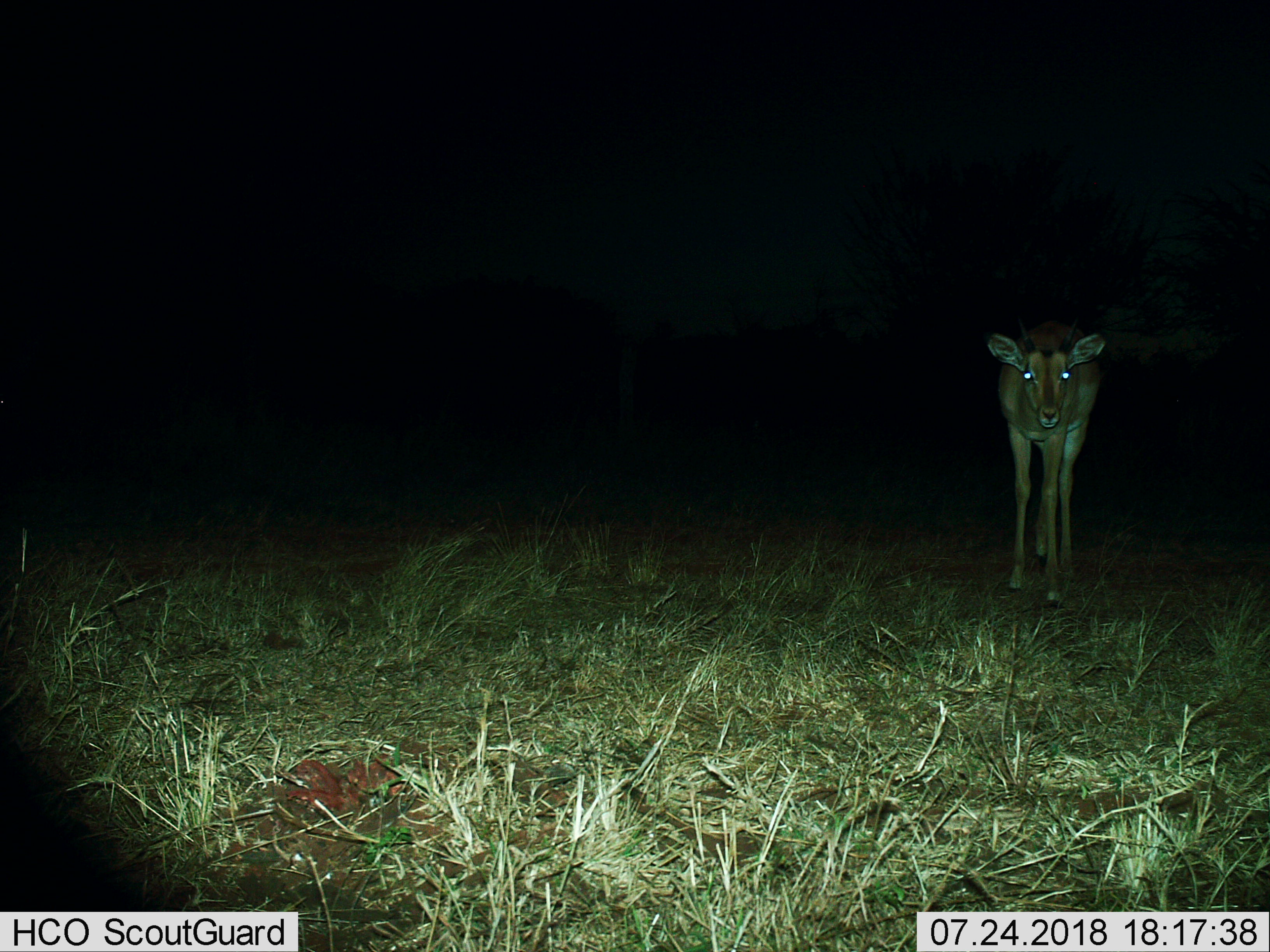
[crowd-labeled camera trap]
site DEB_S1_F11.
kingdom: Animalia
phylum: Chordata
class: Mammalia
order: Artiodactyla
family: Bovidae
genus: Aepyceros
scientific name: Aepyceros melampus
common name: impala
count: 1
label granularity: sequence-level